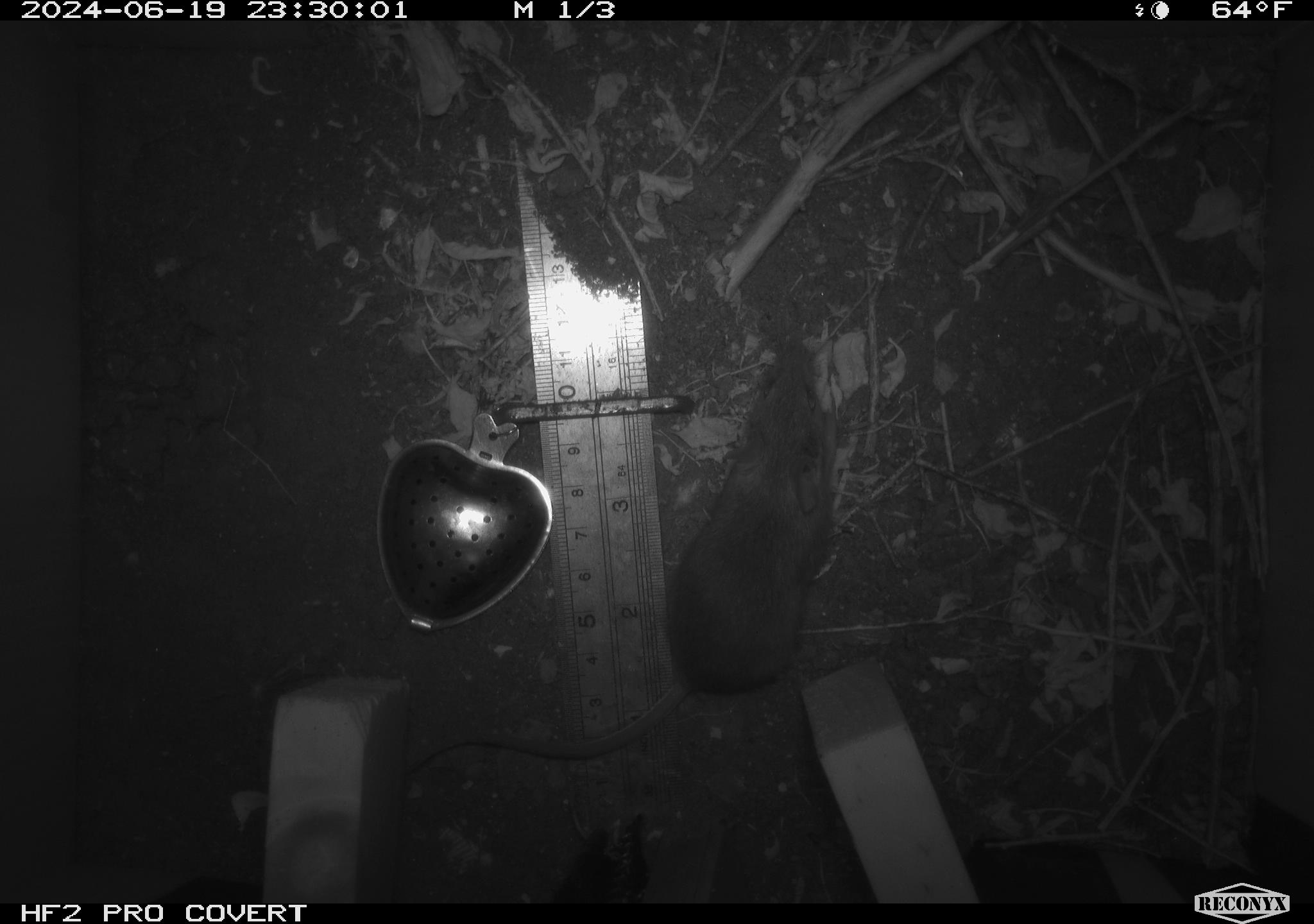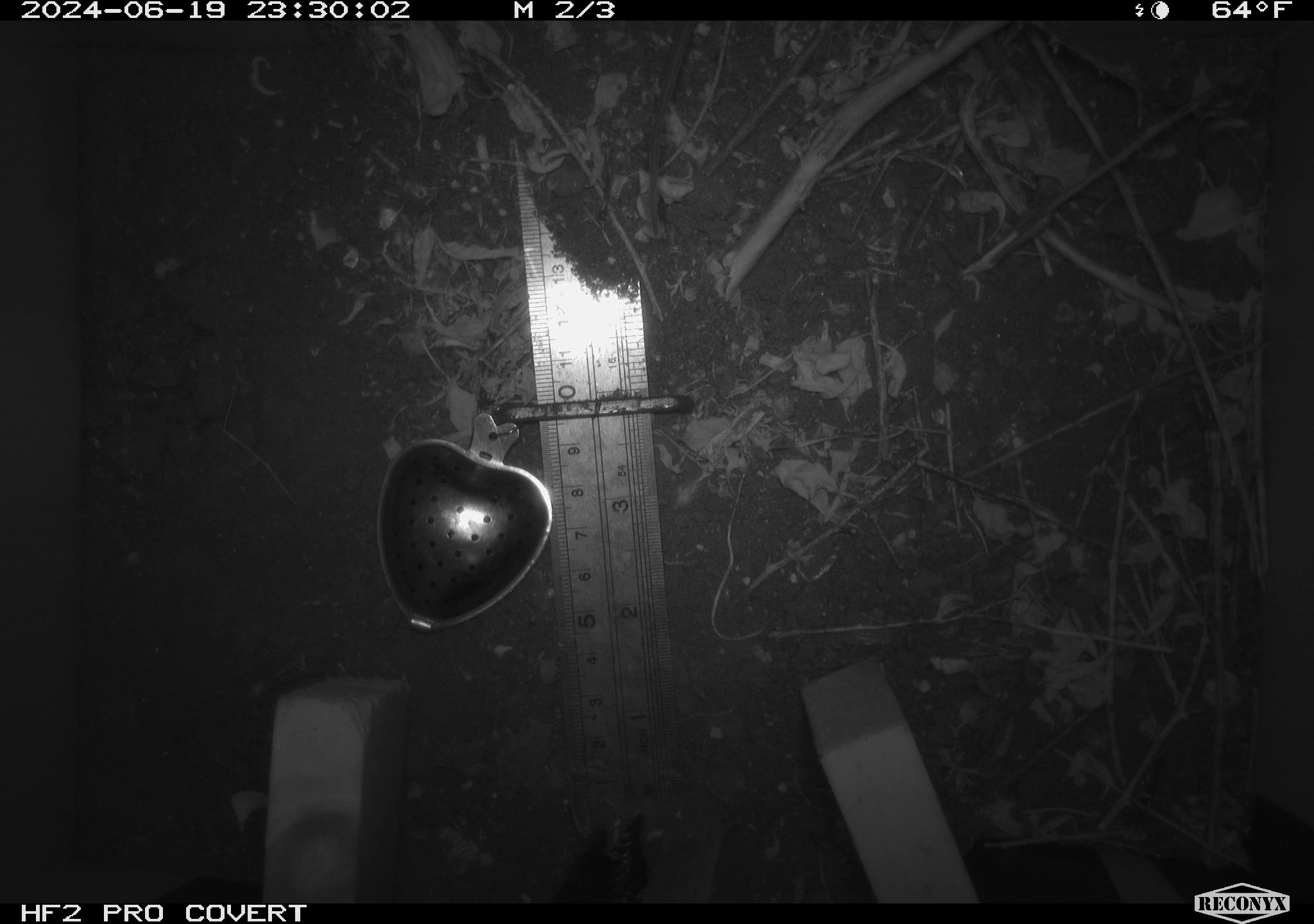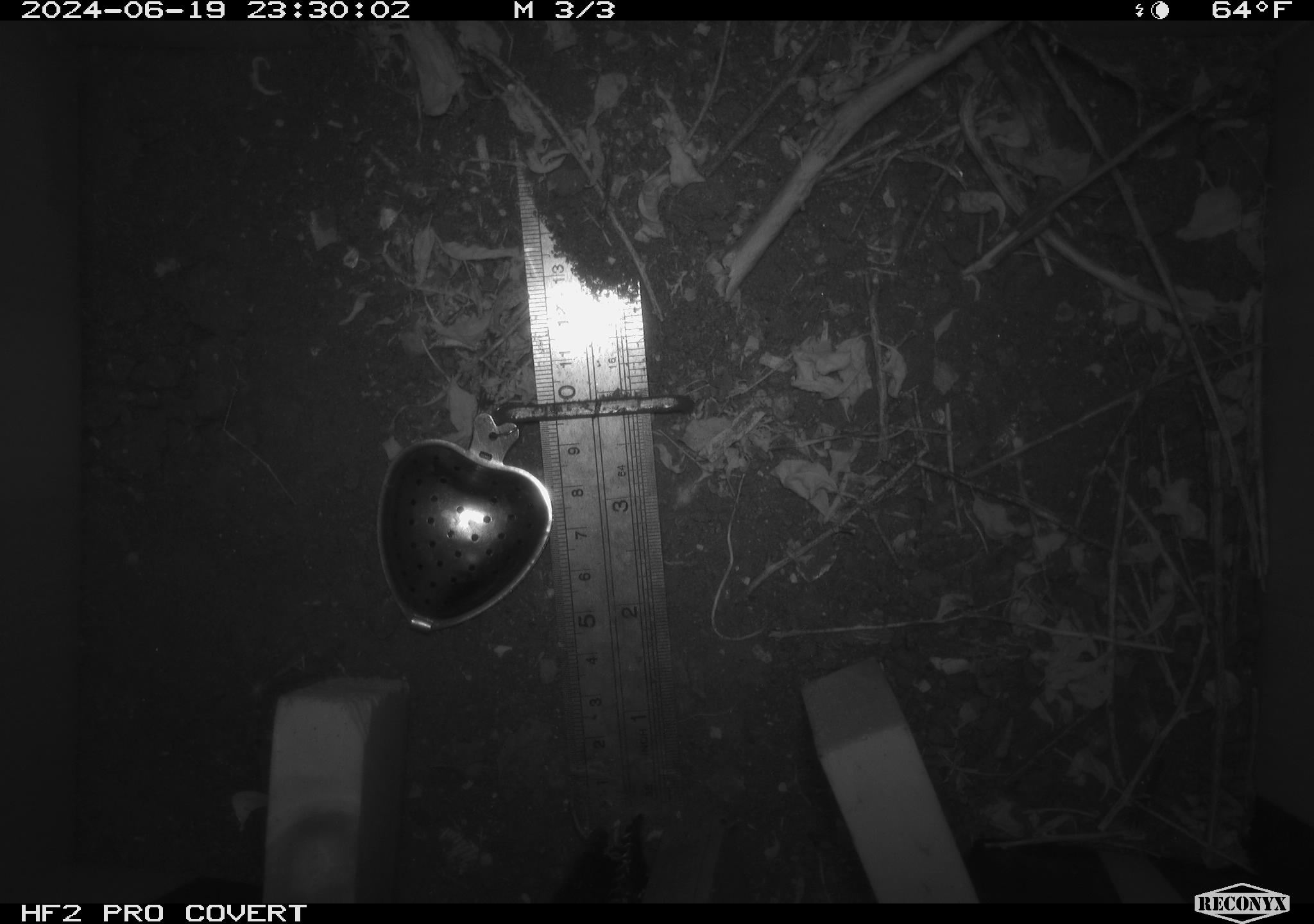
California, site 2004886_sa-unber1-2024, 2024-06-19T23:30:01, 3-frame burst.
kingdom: Animalia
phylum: Chordata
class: Mammalia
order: Rodentia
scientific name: Rodentia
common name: mouse species